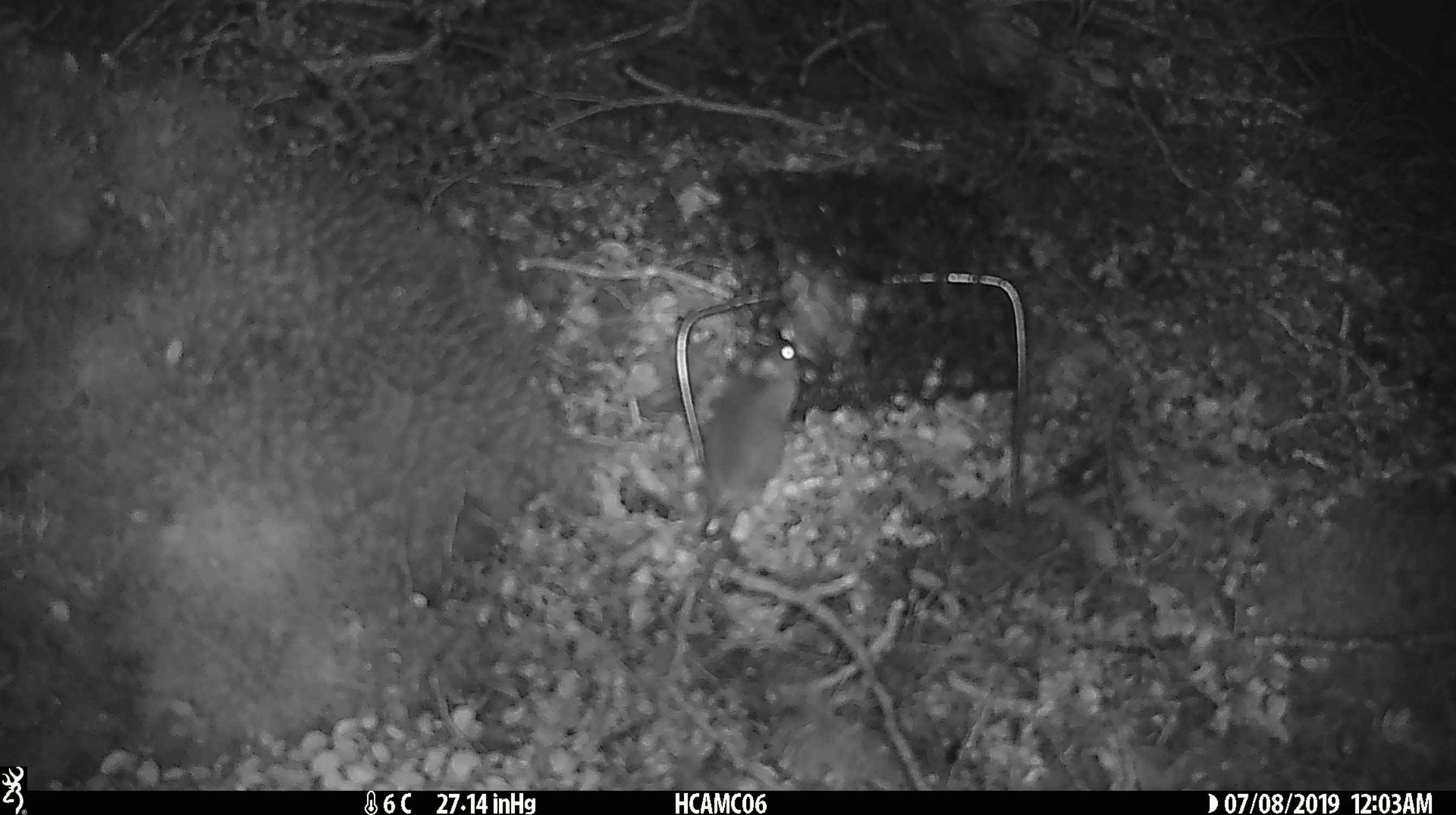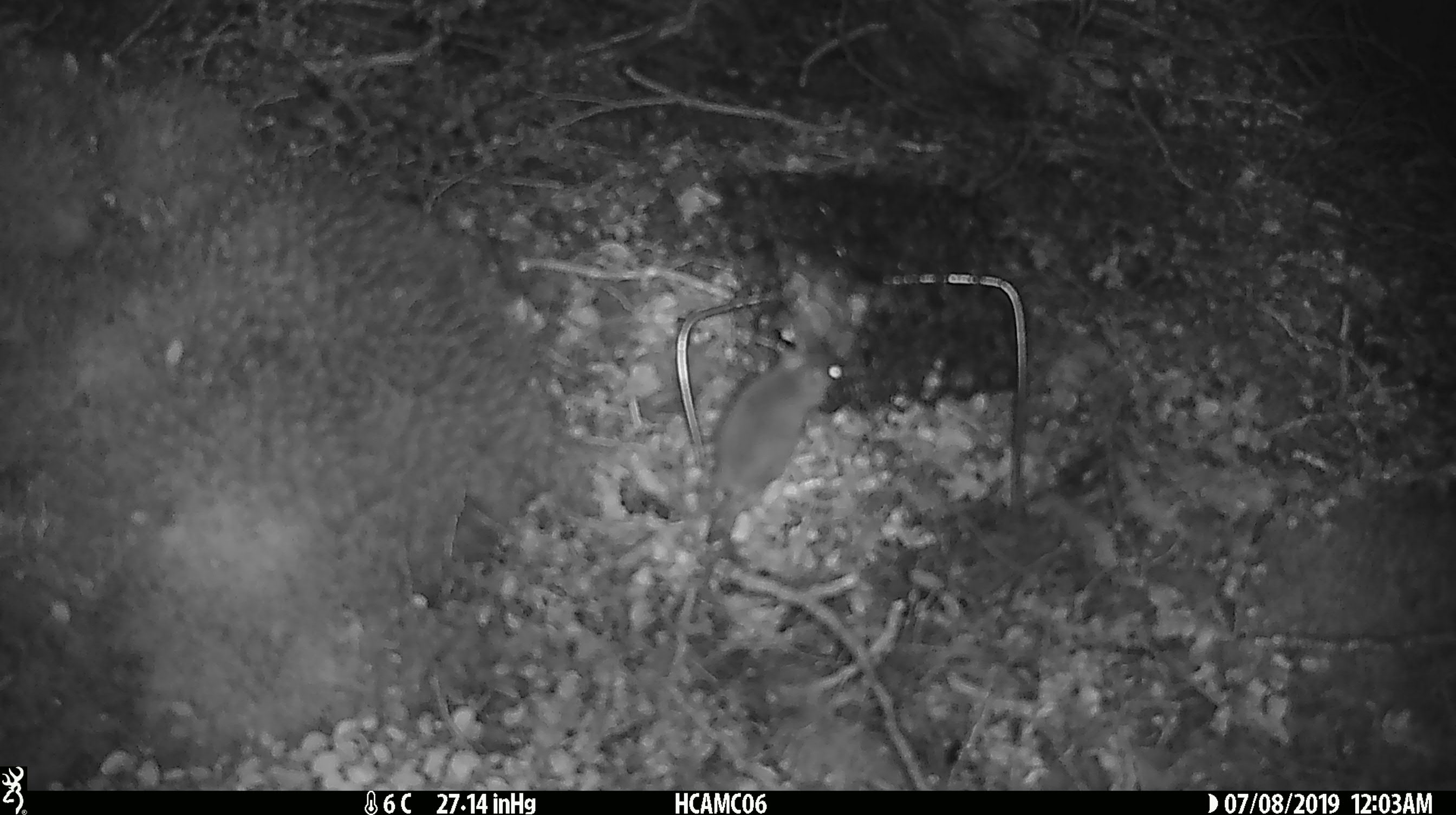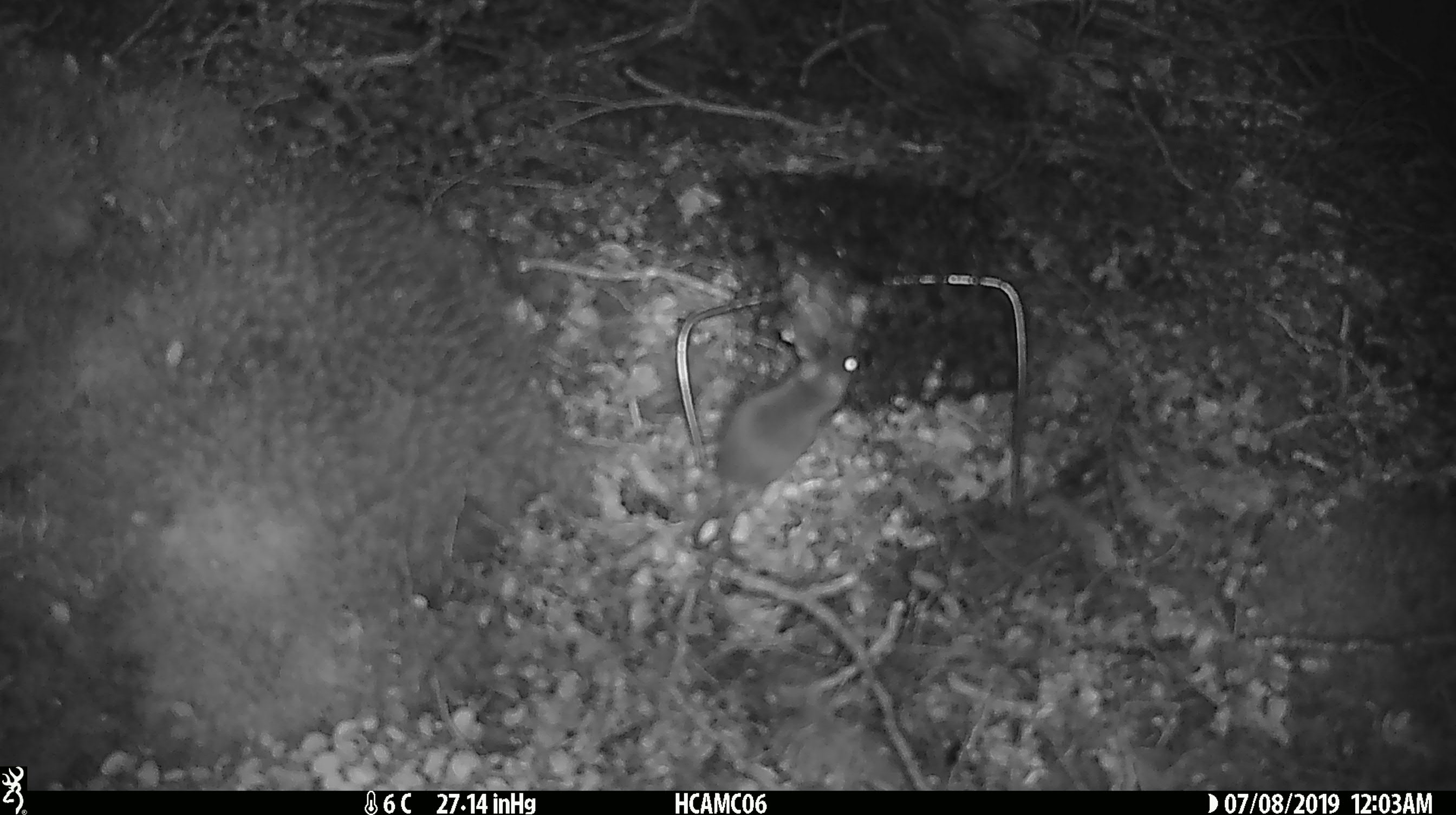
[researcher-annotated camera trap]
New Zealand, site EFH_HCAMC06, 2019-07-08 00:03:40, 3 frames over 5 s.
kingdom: Animalia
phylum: Chordata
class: Mammalia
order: Rodentia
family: Muridae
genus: Mus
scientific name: Mus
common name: mouse